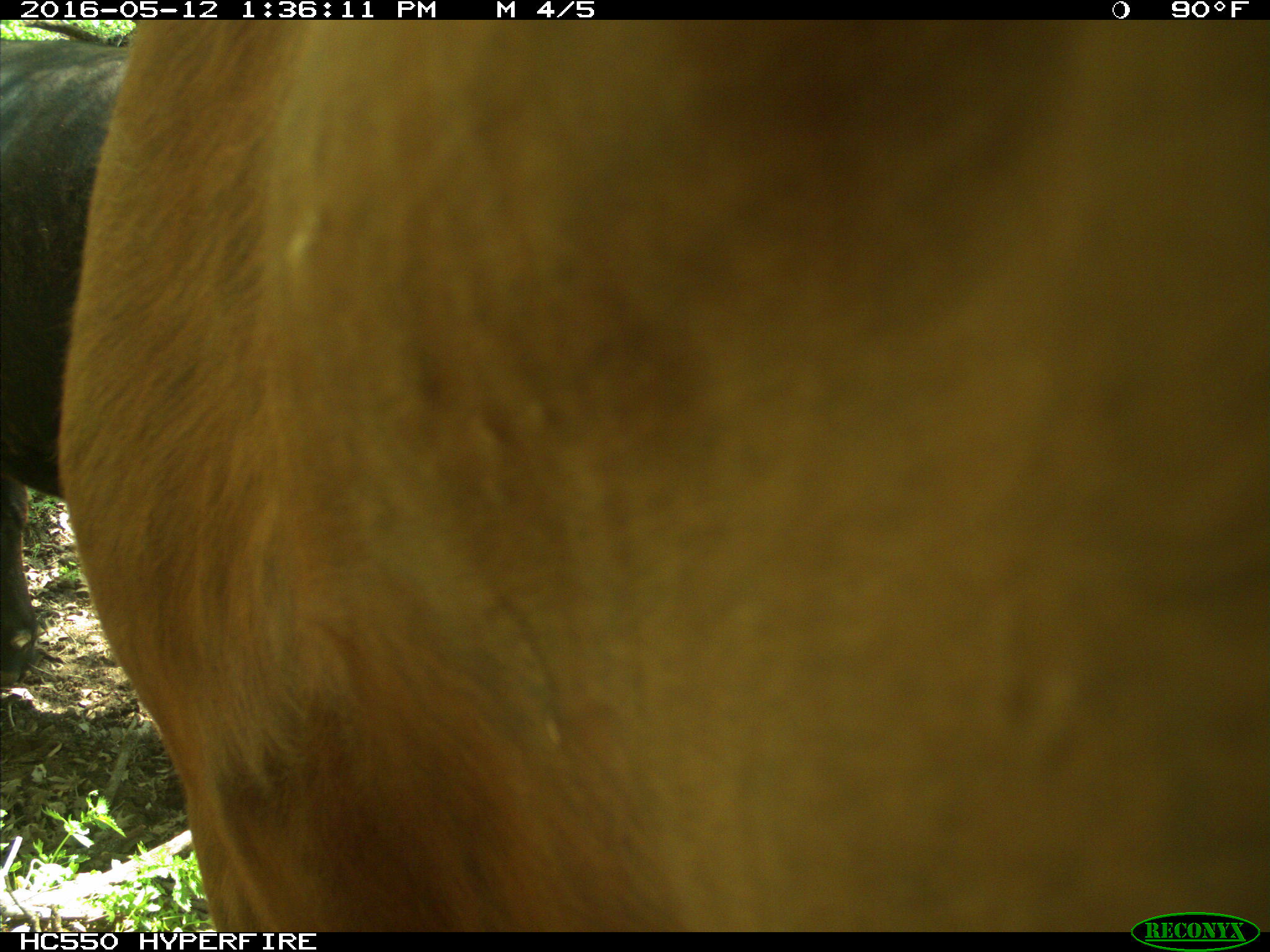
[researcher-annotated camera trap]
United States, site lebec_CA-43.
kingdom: Animalia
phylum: Chordata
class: Mammalia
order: Artiodactyla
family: Bovidae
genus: Bos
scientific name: Bos taurus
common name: domestic cow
Bos taurus (domestic cow).